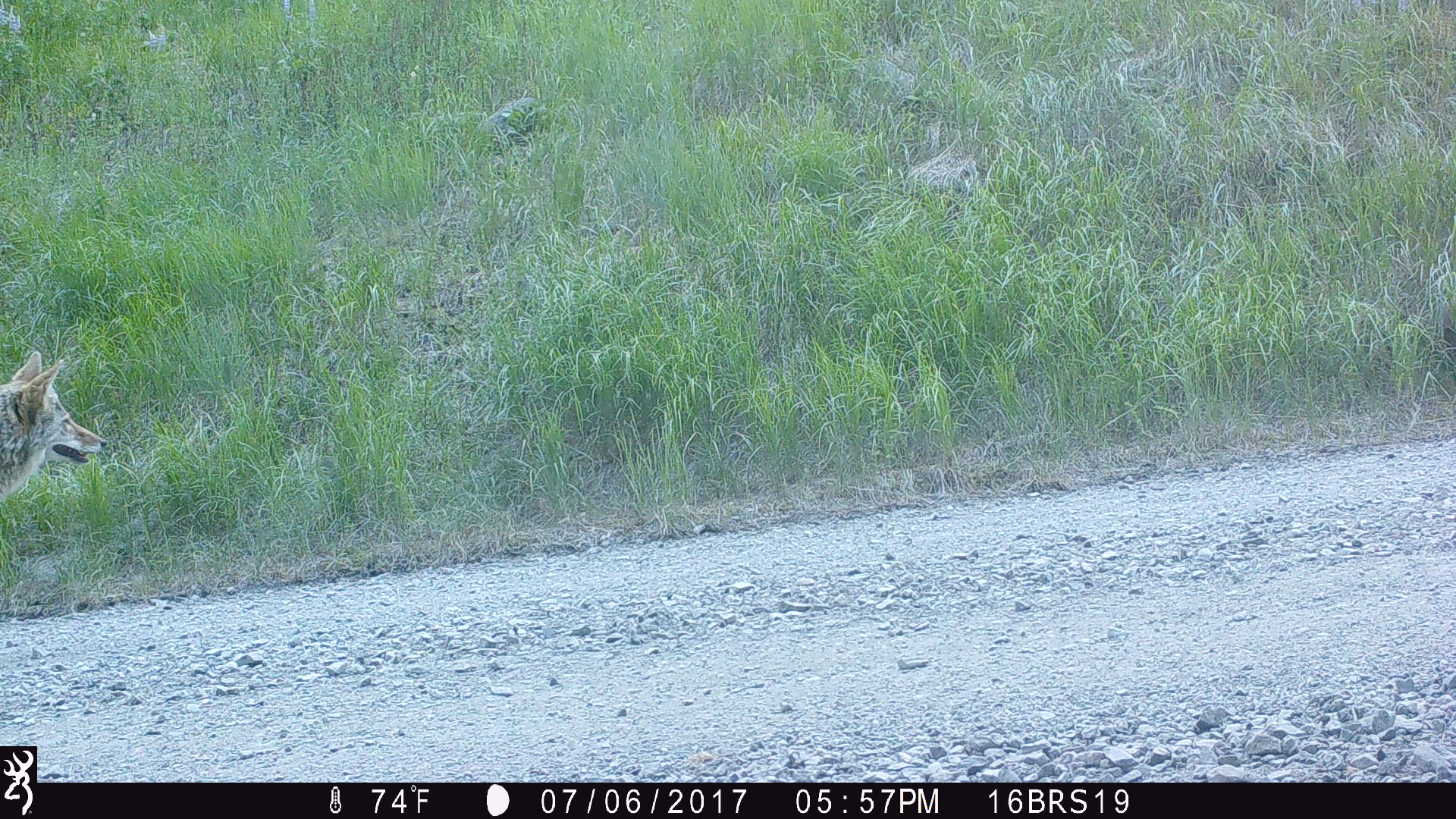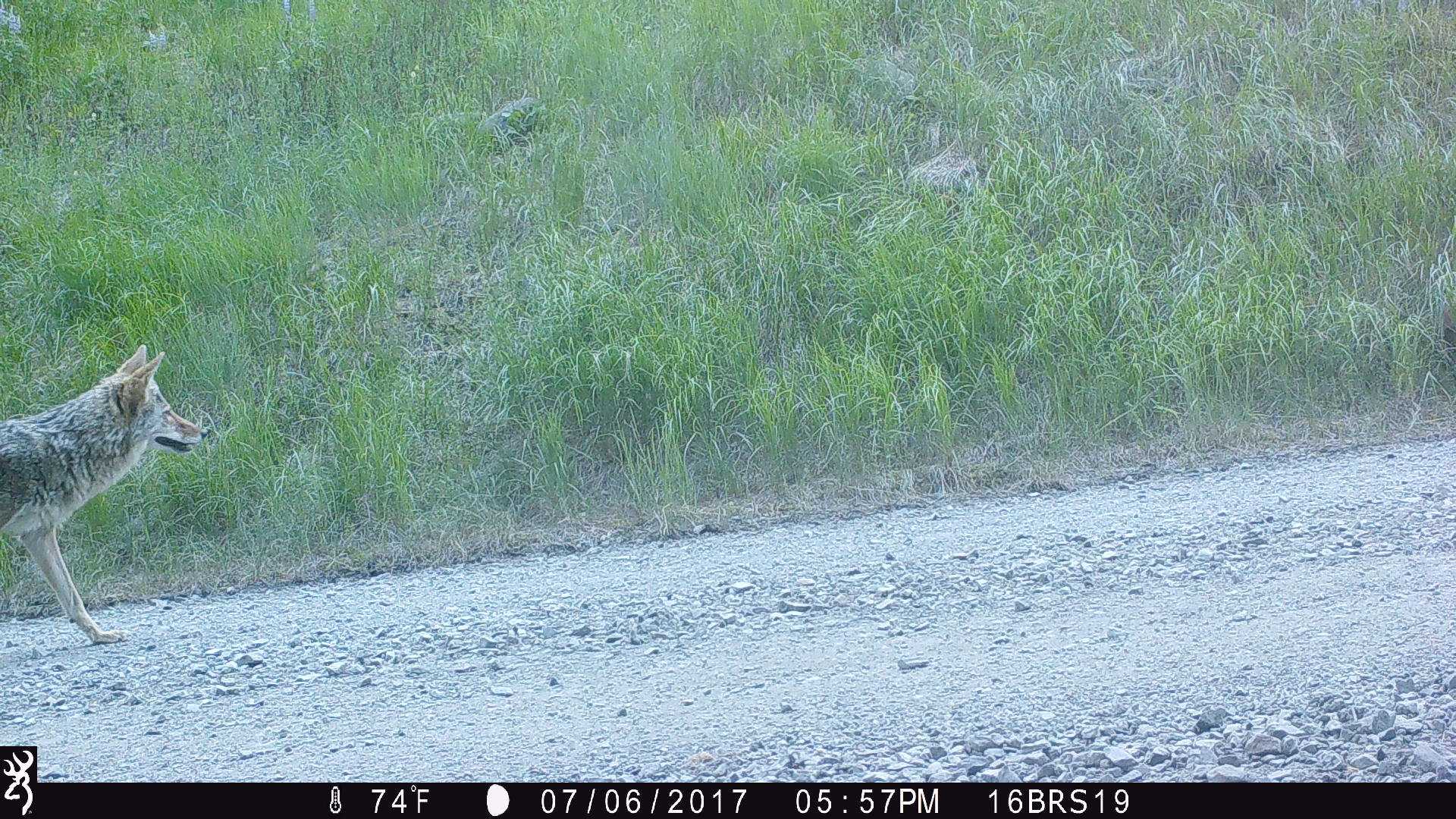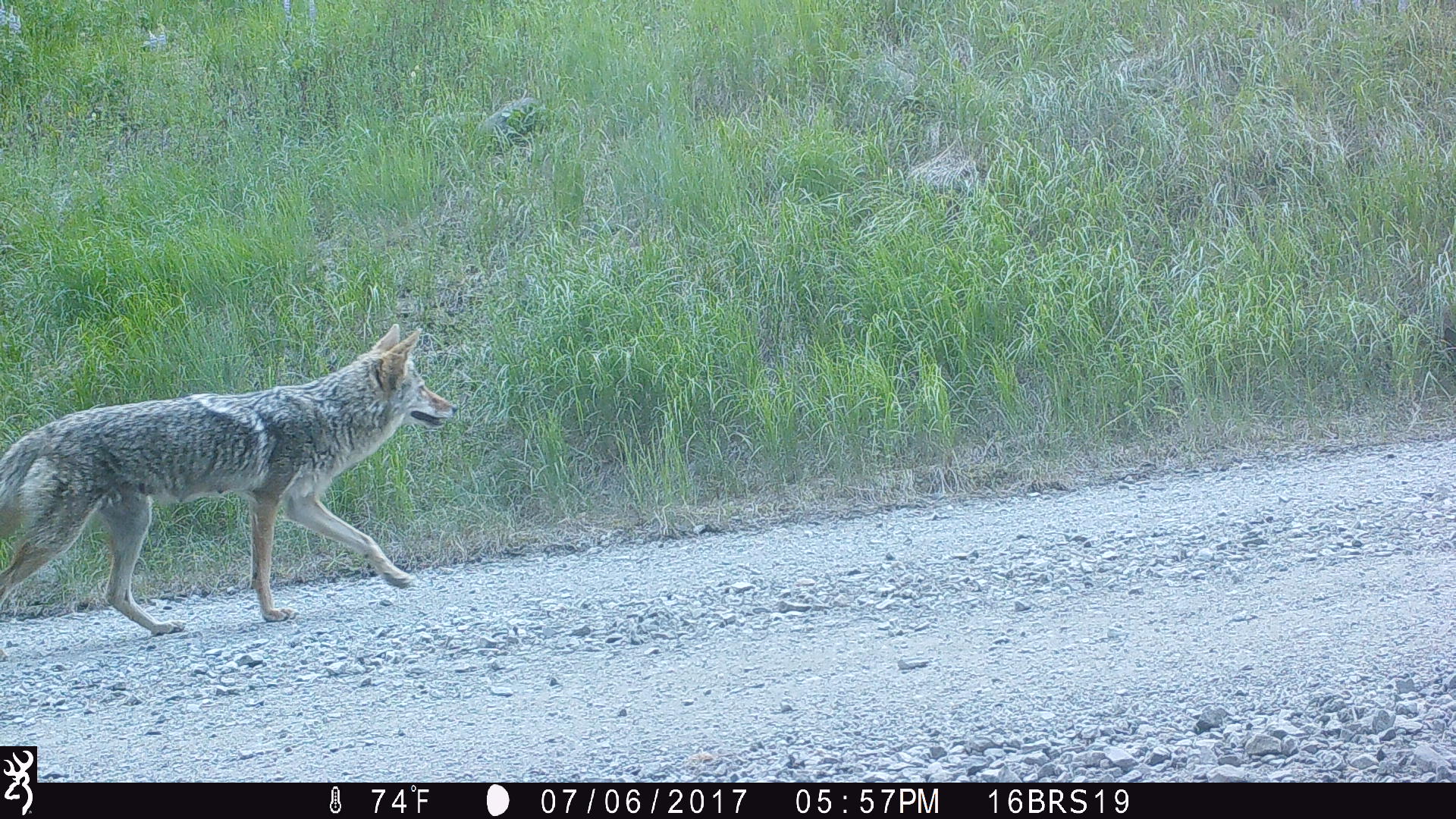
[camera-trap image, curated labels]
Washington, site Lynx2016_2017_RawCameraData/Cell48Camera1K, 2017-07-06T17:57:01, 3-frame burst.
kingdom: Animalia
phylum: Chordata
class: Mammalia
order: Carnivora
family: Canidae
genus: Canis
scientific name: Canis latrans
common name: coyote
Canis latrans (coyote). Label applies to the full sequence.